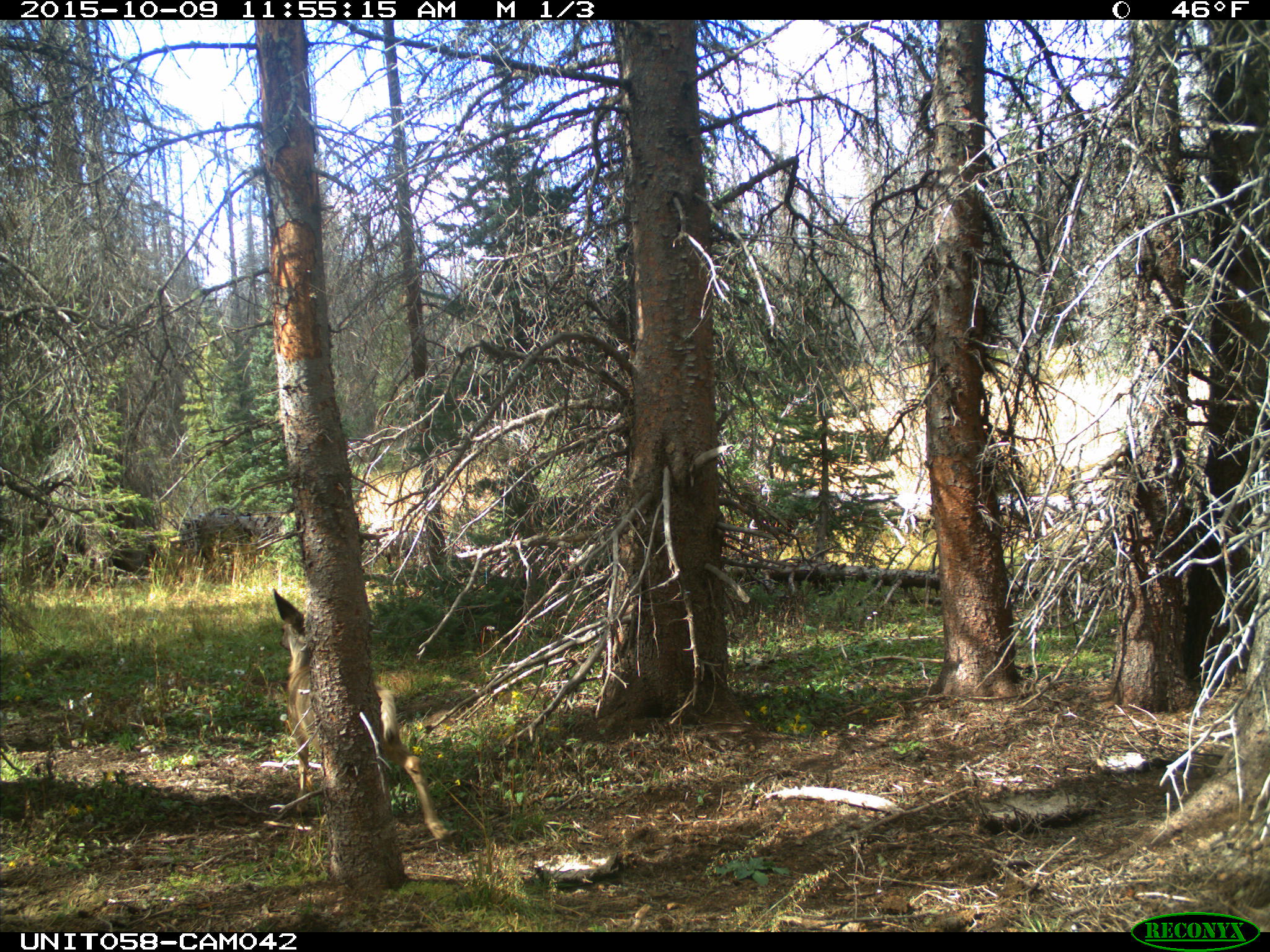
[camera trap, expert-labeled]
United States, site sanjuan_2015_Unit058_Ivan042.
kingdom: Animalia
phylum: Chordata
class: Mammalia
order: Artiodactyla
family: Cervidae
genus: Odocoileus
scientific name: Odocoileus hemionus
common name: mule deer